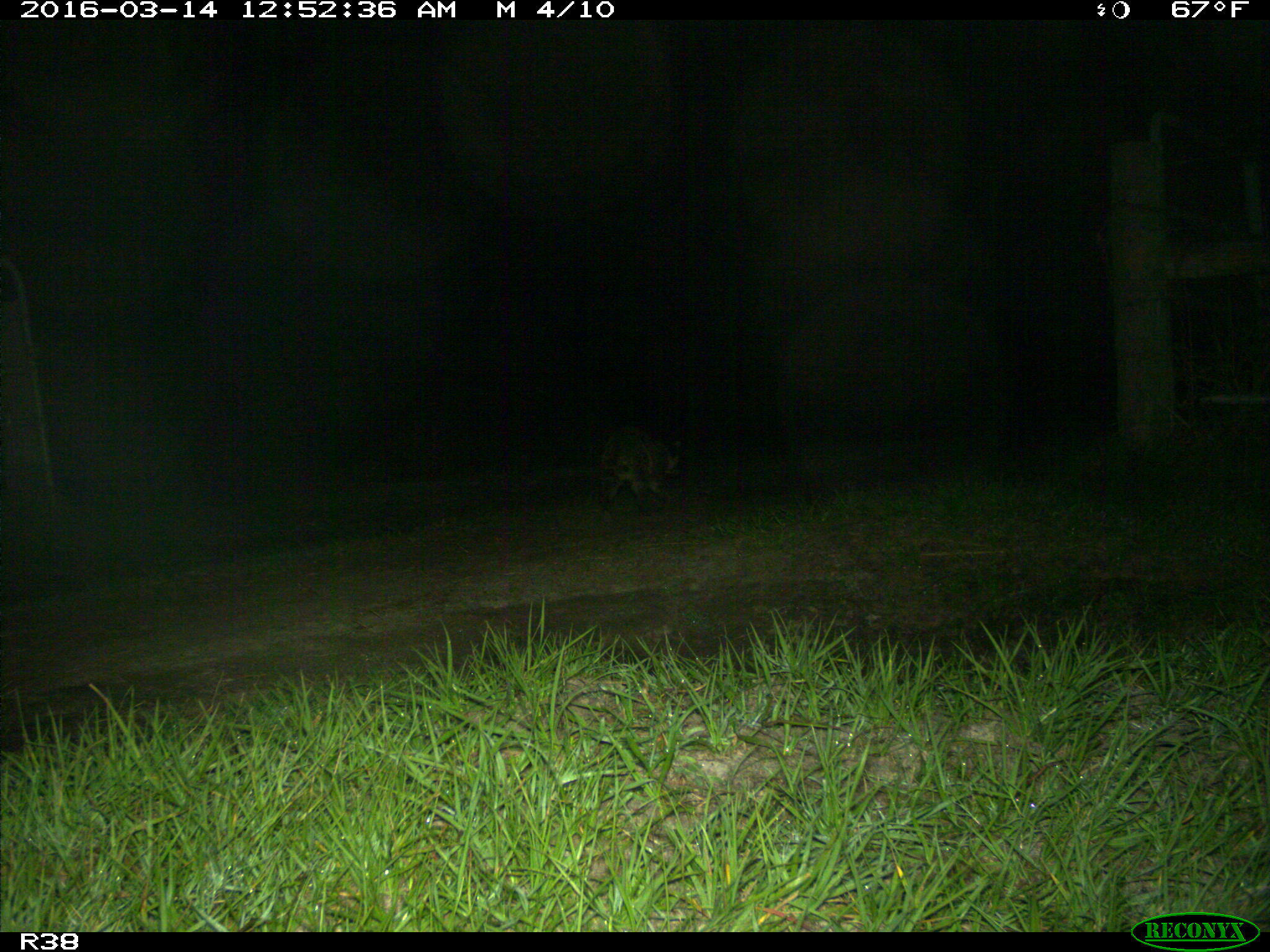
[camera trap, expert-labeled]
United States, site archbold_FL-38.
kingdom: Animalia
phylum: Chordata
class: Mammalia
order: Carnivora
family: Procyonidae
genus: Procyon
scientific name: Procyon lotor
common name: common raccoon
Procyon lotor (common raccoon).